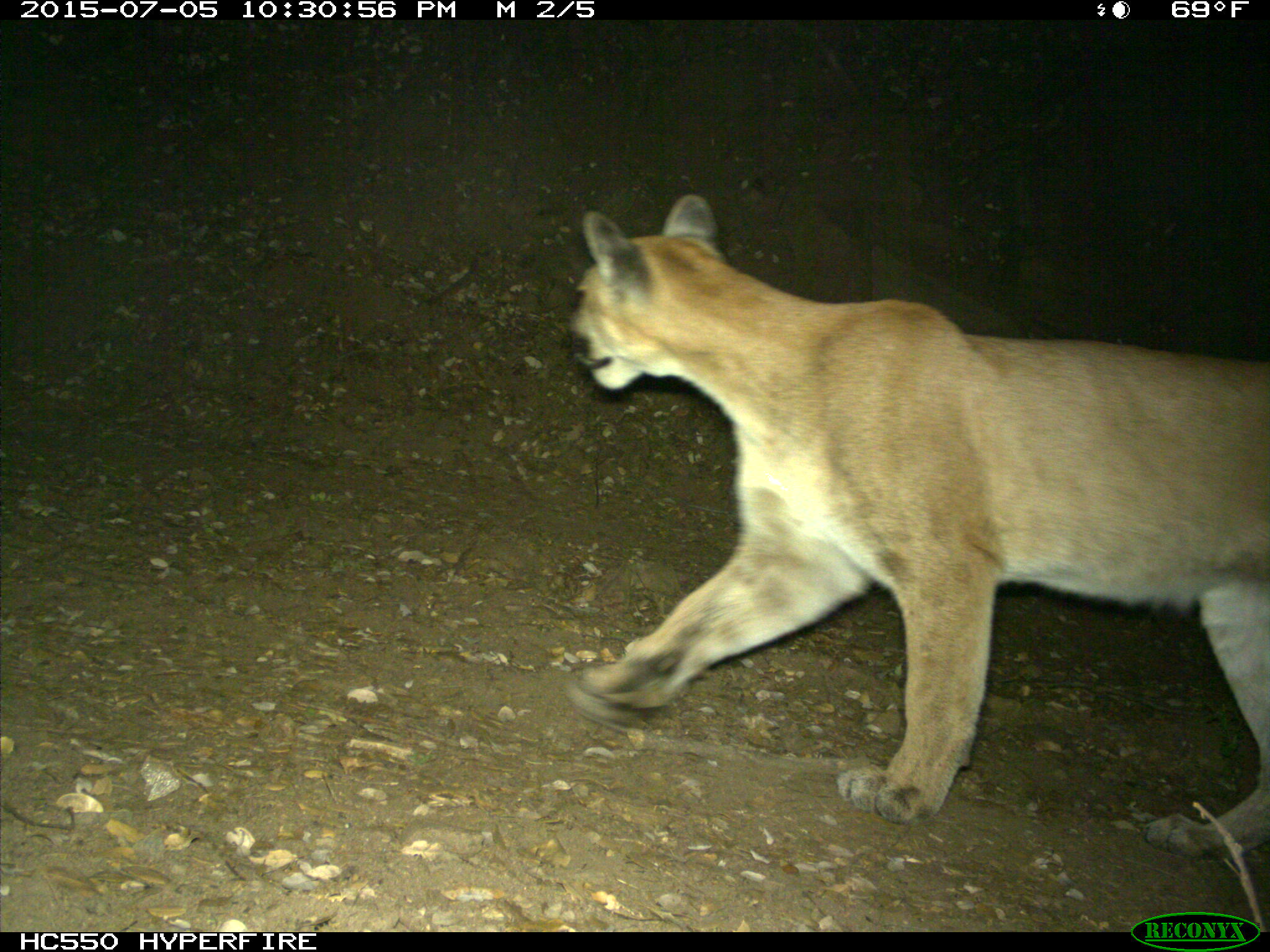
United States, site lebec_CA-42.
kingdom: Animalia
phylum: Chordata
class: Mammalia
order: Carnivora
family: Felidae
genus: Puma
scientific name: Puma concolor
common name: mountain lion